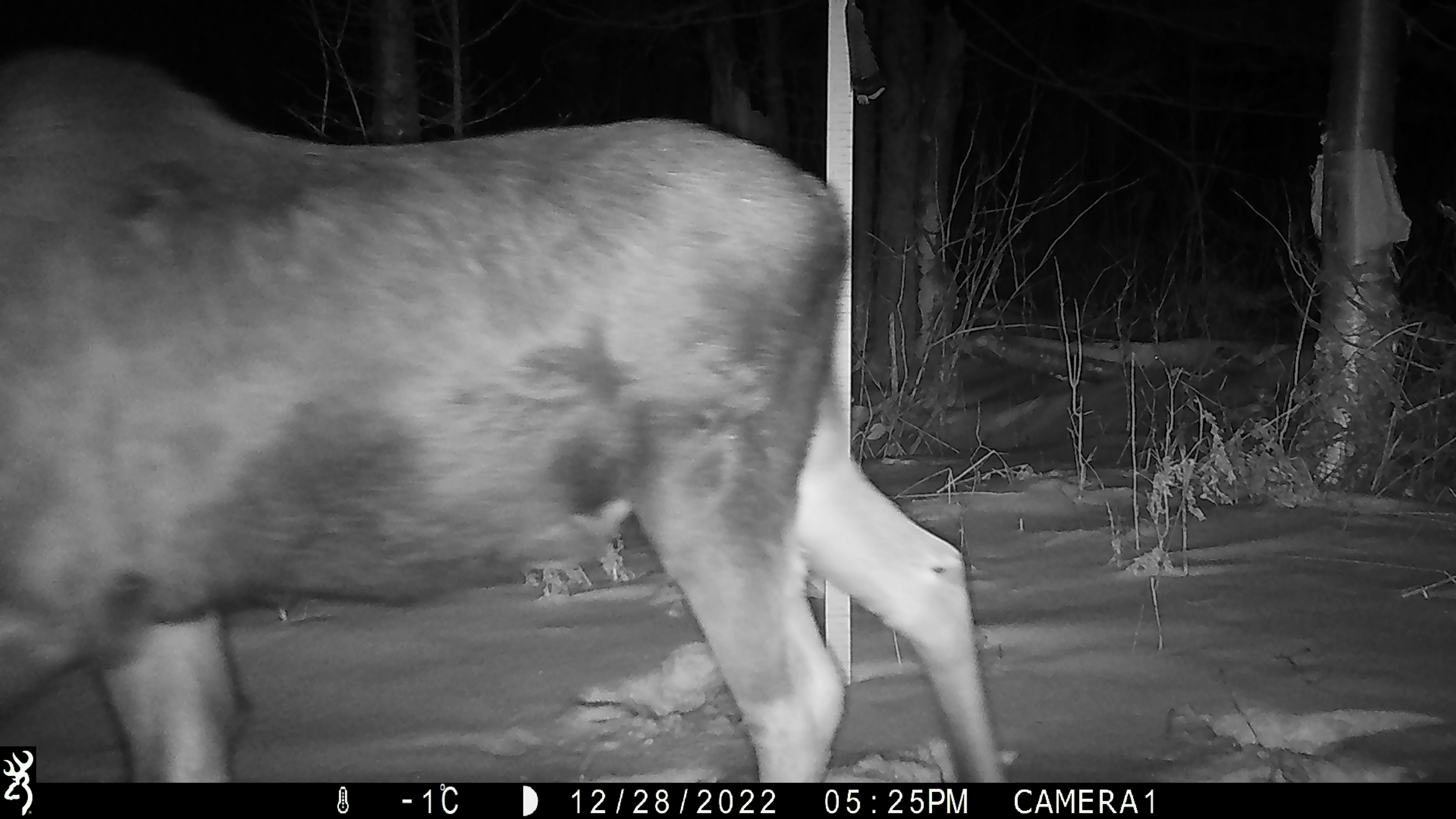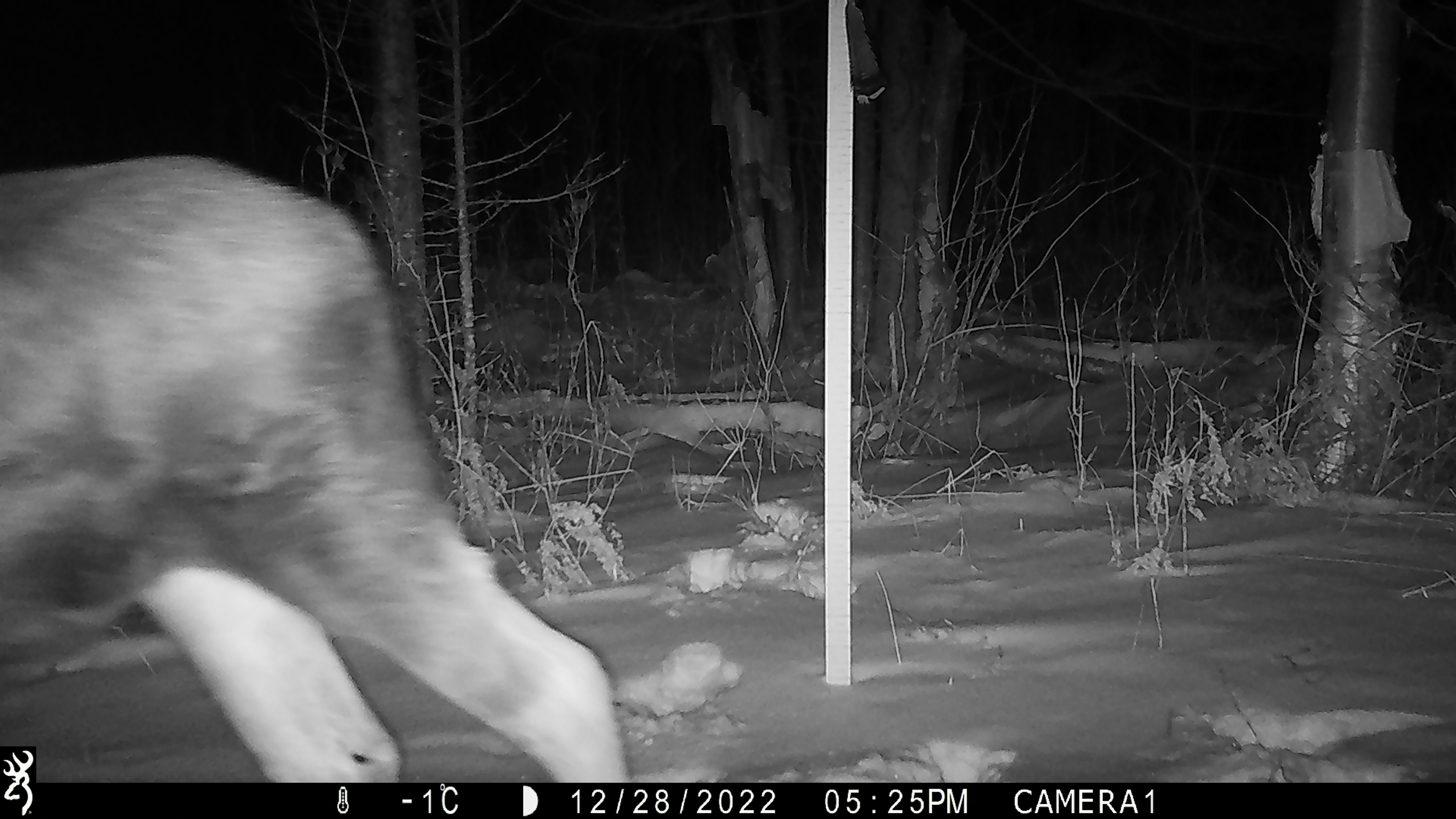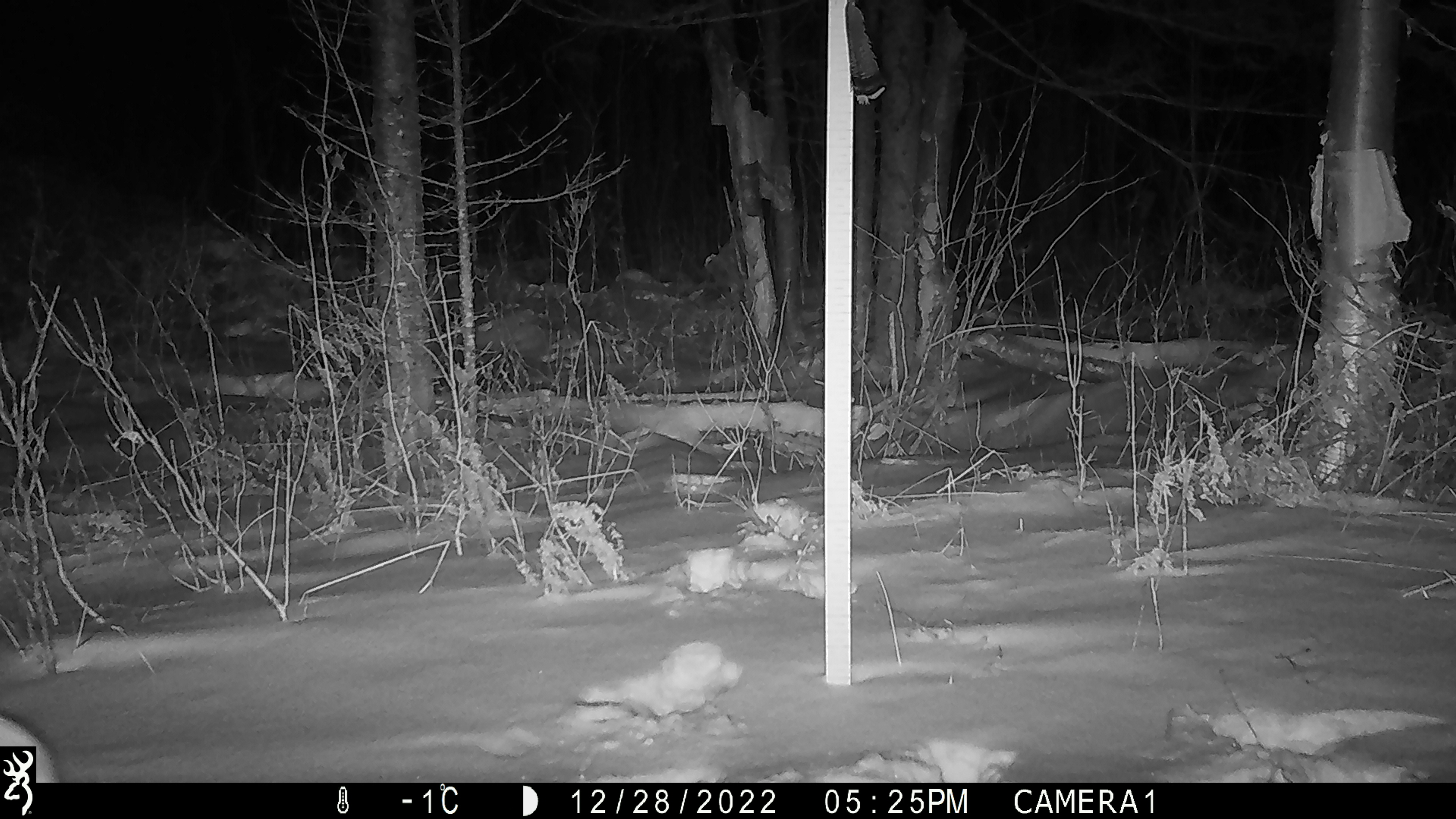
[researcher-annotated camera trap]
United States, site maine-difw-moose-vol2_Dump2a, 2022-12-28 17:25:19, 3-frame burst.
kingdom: Animalia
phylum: Chordata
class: Mammalia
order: Artiodactyla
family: Cervidae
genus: Alces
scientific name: Alces alces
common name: moose